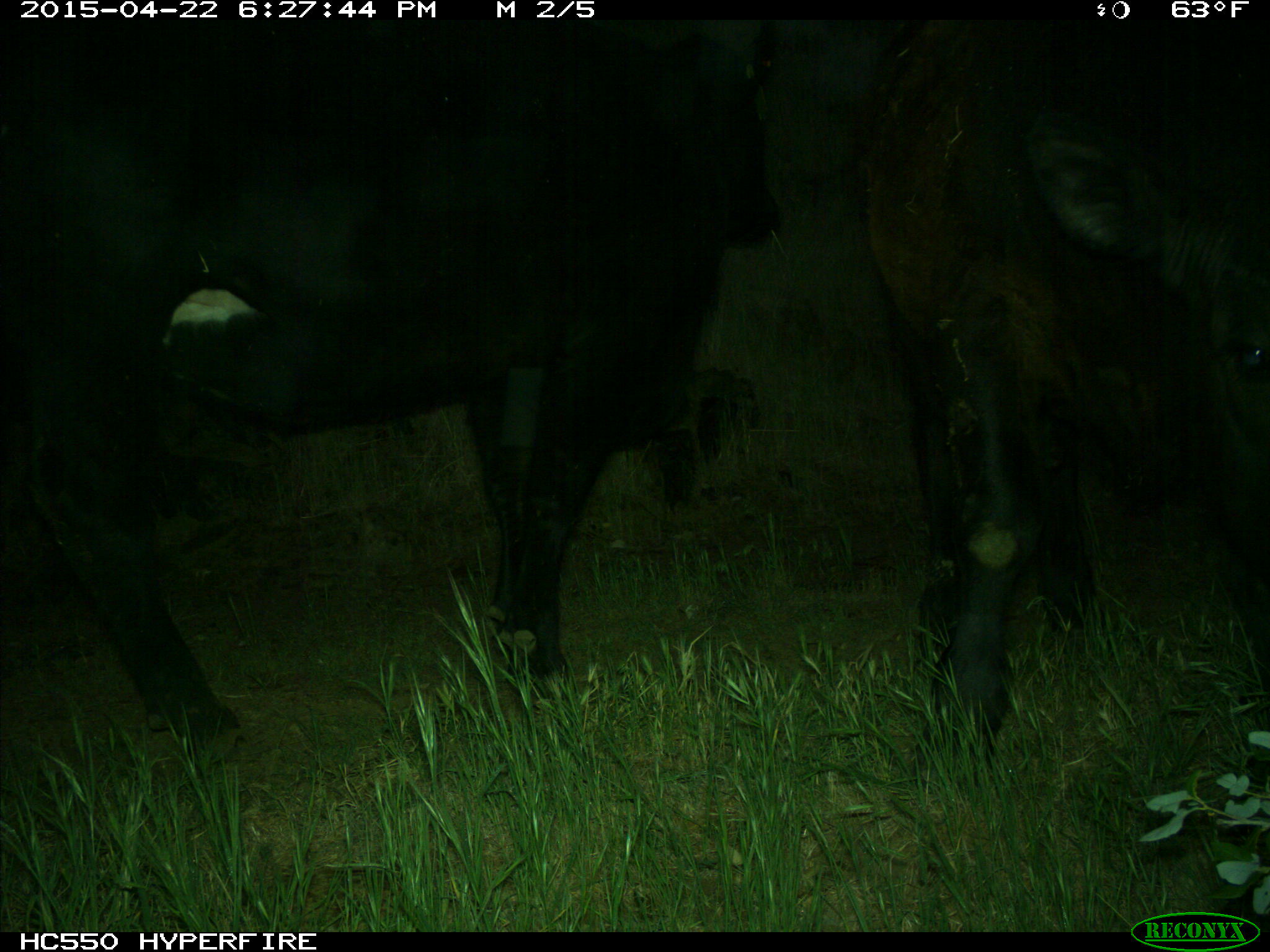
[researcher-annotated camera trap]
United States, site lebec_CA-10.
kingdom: Animalia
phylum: Chordata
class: Mammalia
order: Artiodactyla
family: Bovidae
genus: Bos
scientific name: Bos taurus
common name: domestic cow